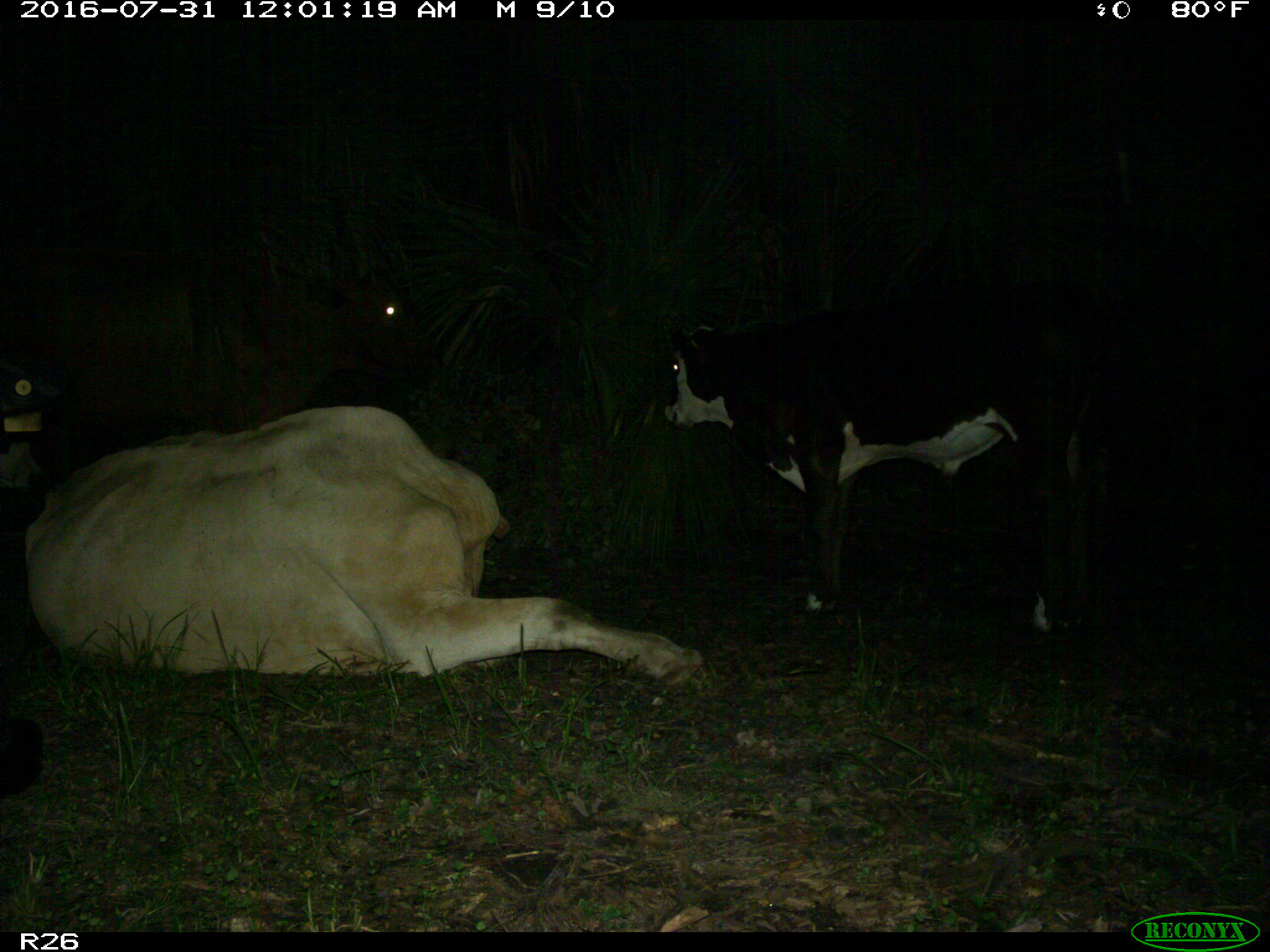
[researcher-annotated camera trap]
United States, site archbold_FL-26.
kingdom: Animalia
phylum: Chordata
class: Mammalia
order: Artiodactyla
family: Bovidae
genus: Bos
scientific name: Bos taurus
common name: domestic cow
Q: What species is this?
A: Bos taurus (domestic cow).